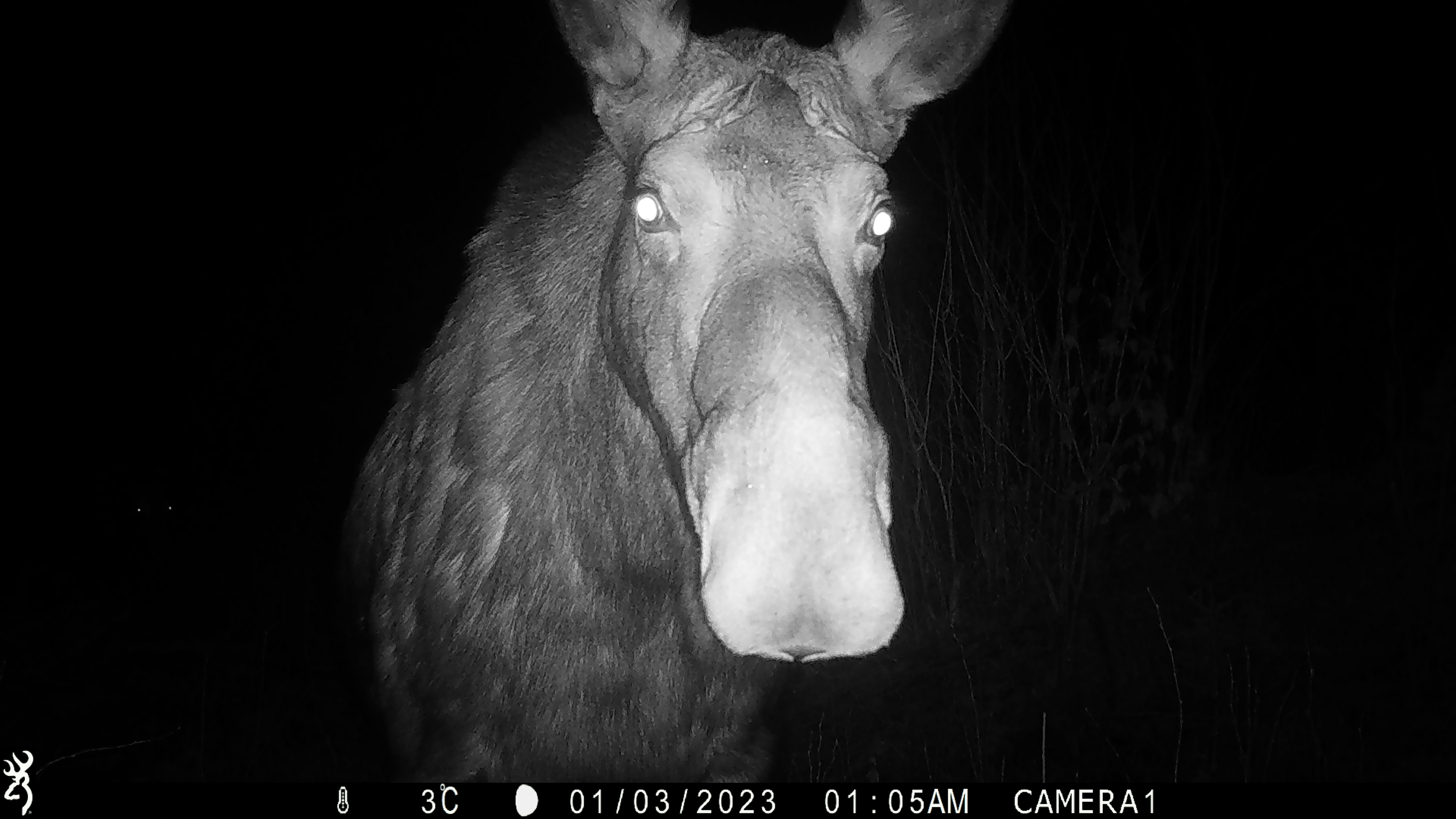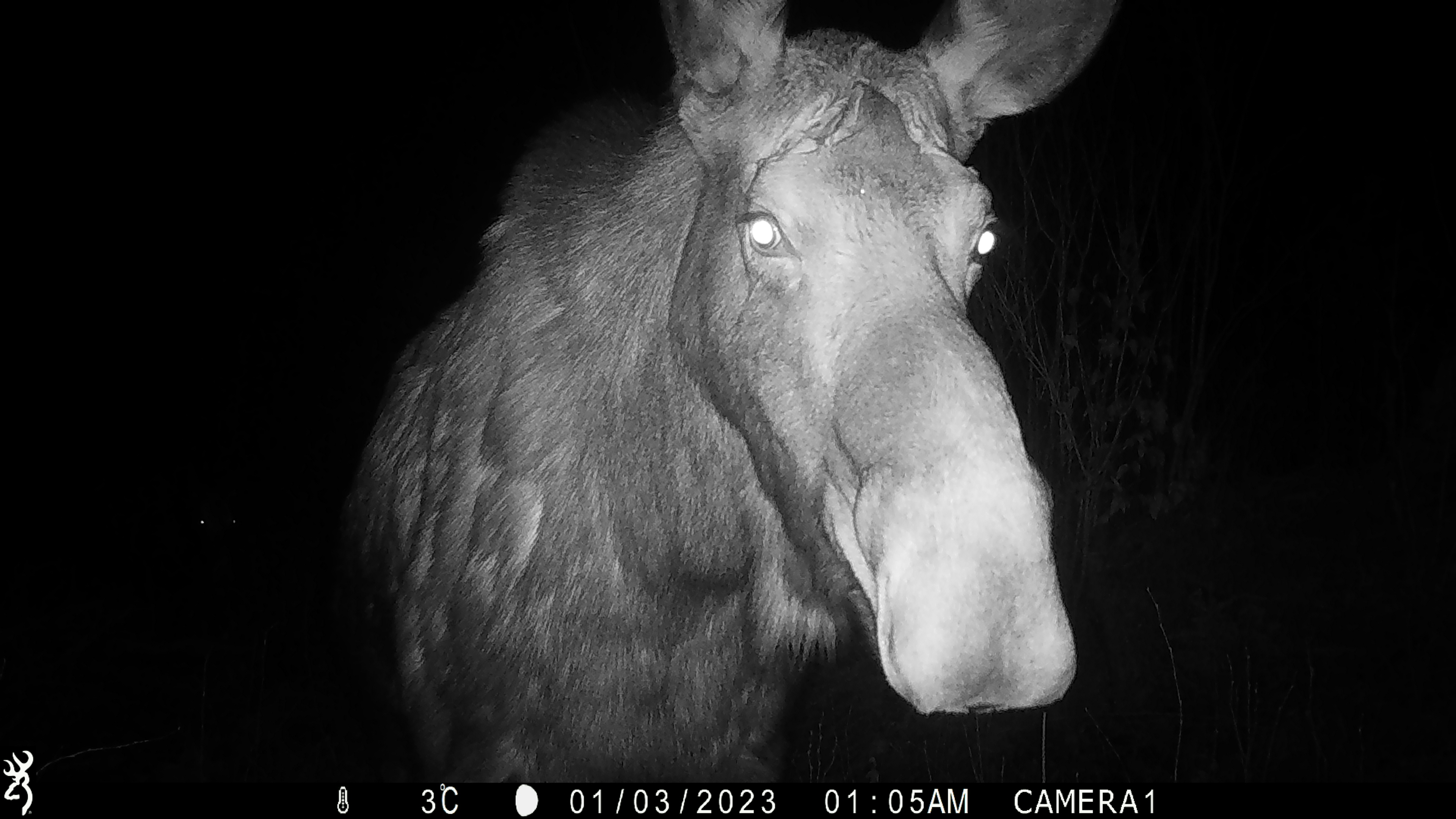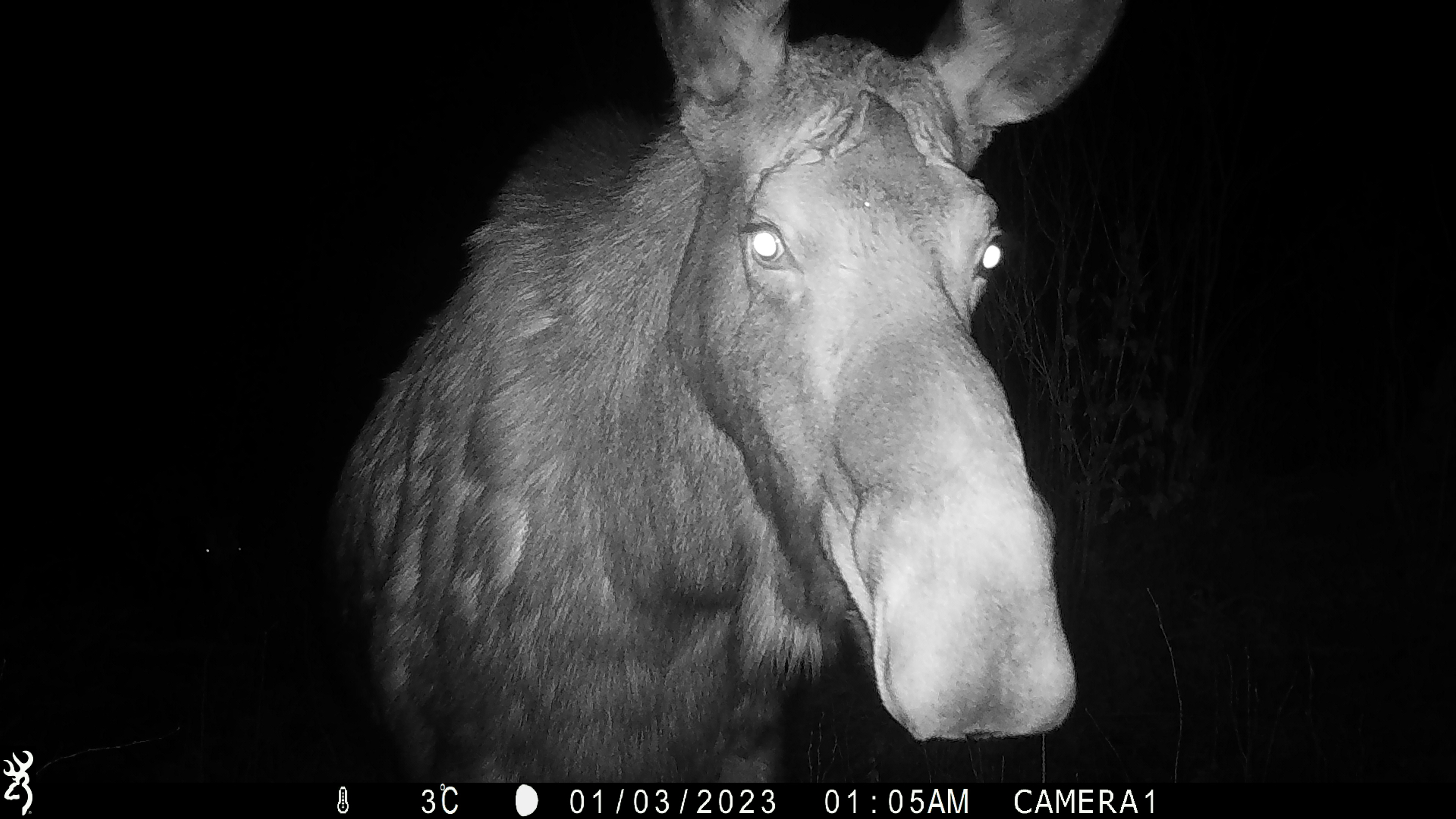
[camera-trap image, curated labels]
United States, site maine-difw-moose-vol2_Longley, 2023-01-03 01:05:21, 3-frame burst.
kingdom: Animalia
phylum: Chordata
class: Mammalia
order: Artiodactyla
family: Cervidae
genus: Alces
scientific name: Alces alces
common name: moose